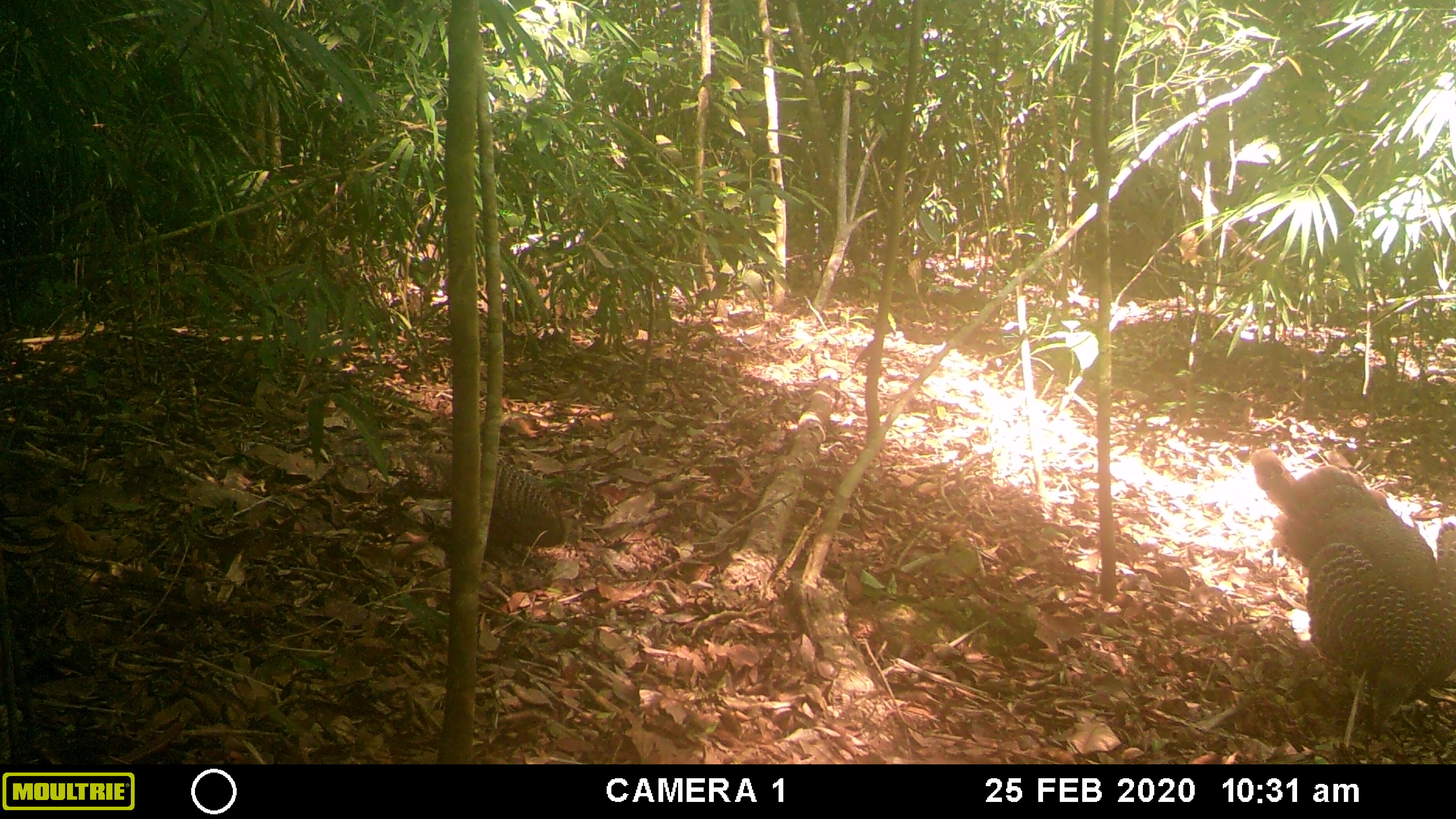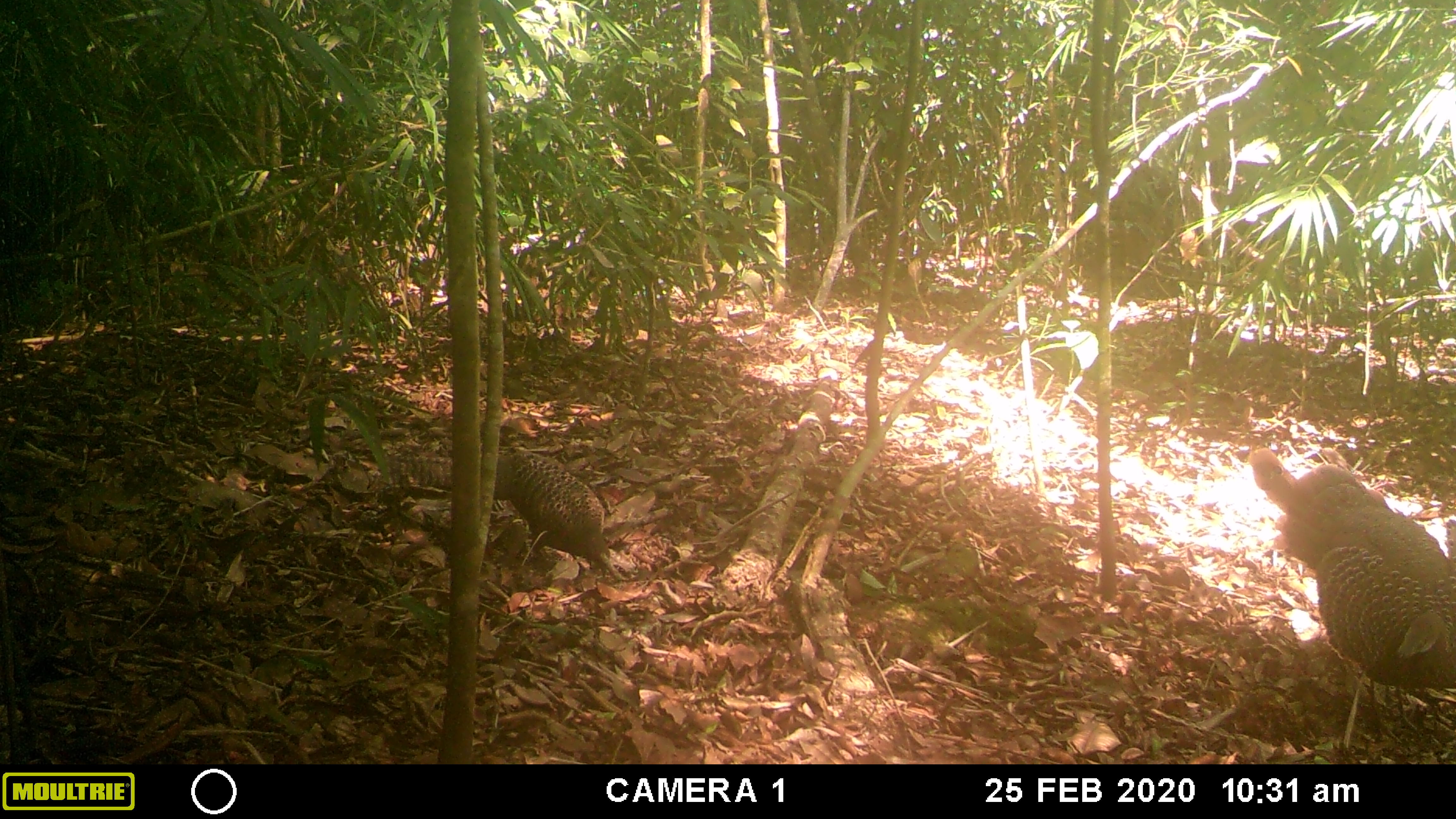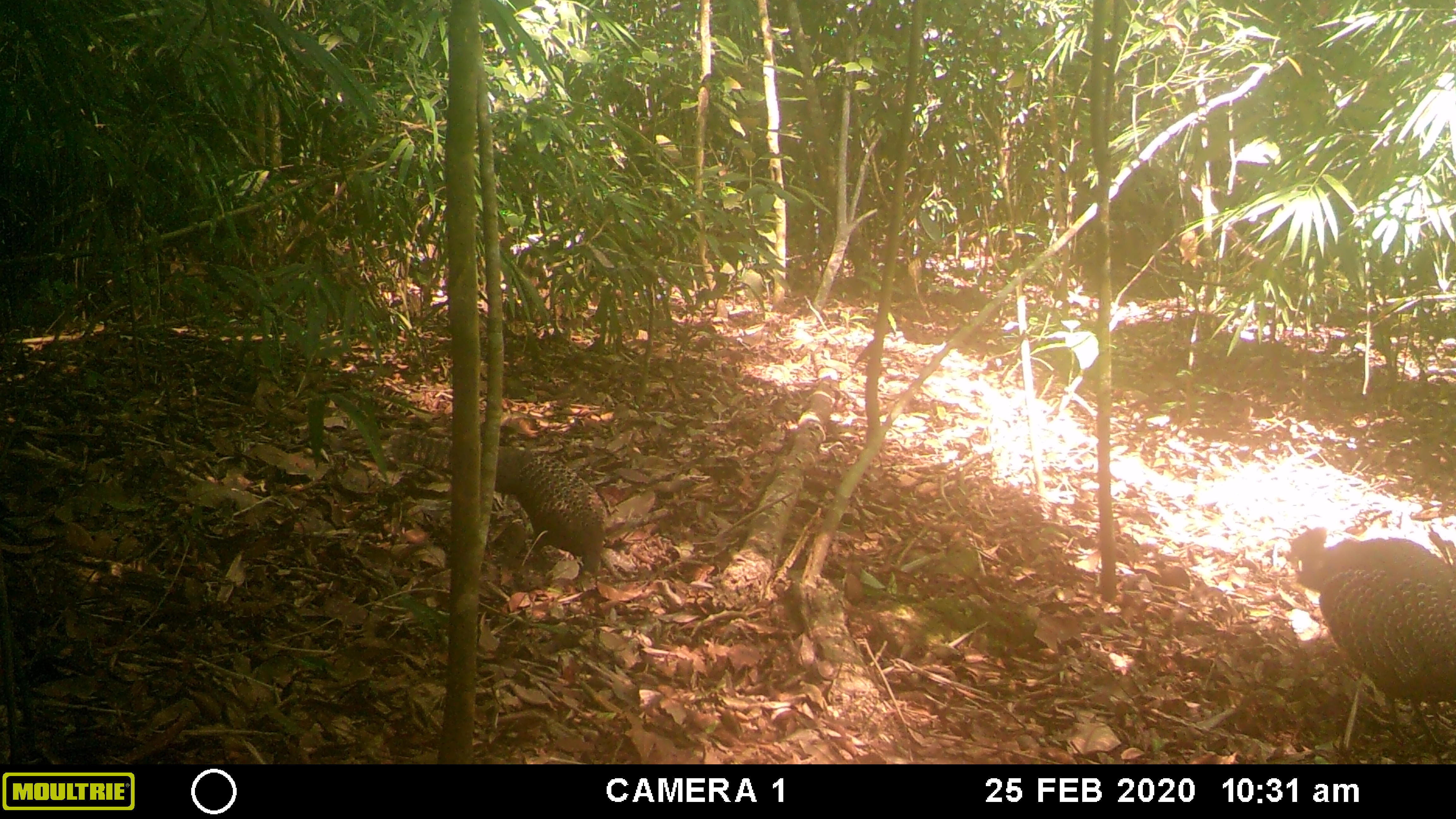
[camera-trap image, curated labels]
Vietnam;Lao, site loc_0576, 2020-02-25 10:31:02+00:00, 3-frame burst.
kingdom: Animalia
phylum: Chordata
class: Aves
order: Galliformes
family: Phasianidae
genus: Polyplectron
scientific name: Polyplectron bicalcaratum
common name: gray peacock-pheasant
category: grey peacock pheasant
Grey peacock pheasant (gray peacock-pheasant) (Polyplectron bicalcaratum). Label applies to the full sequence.